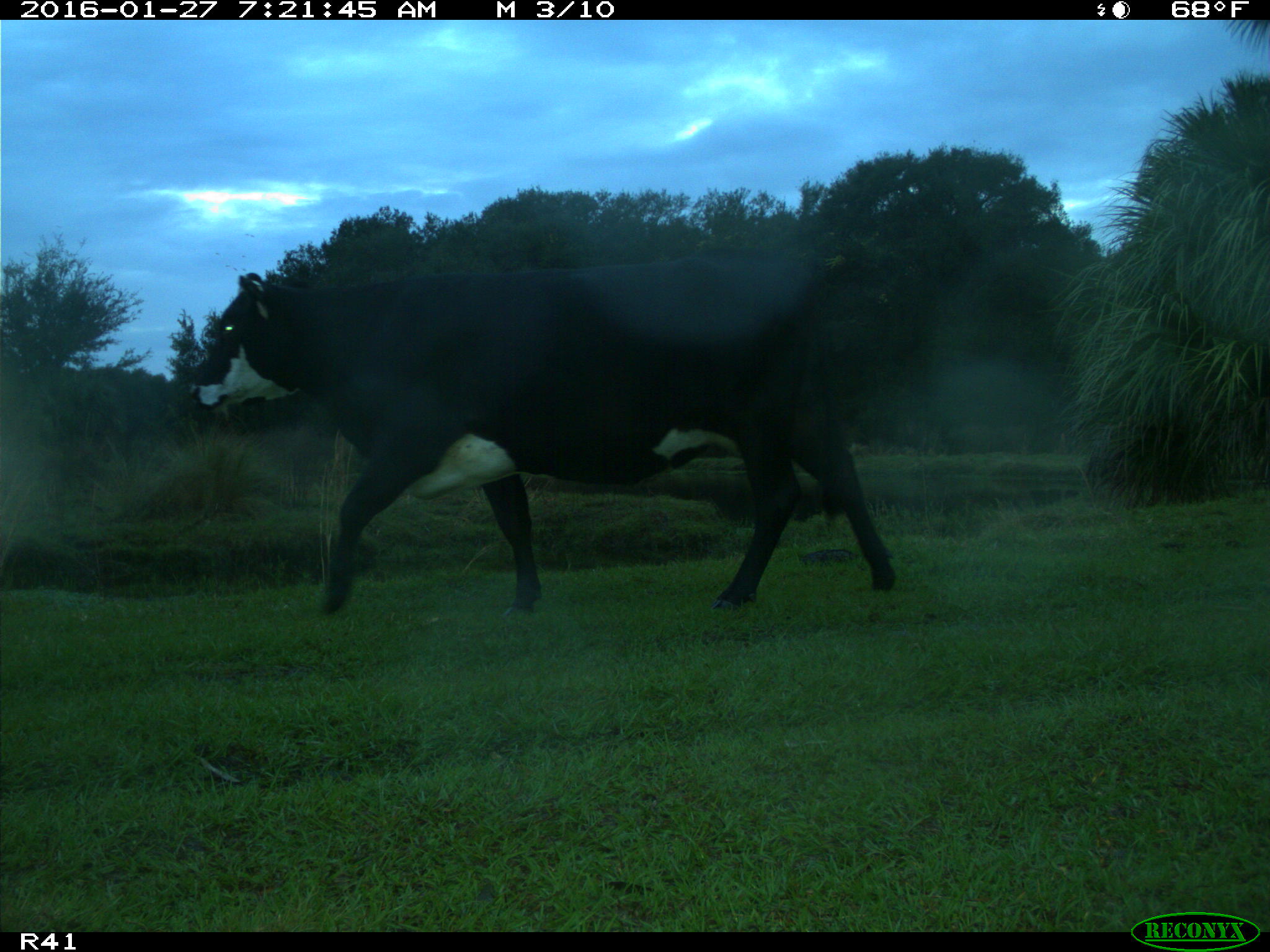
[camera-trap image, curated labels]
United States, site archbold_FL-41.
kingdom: Animalia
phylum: Chordata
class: Mammalia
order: Artiodactyla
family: Bovidae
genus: Bos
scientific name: Bos taurus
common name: domestic cow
Bos taurus (domestic cow).